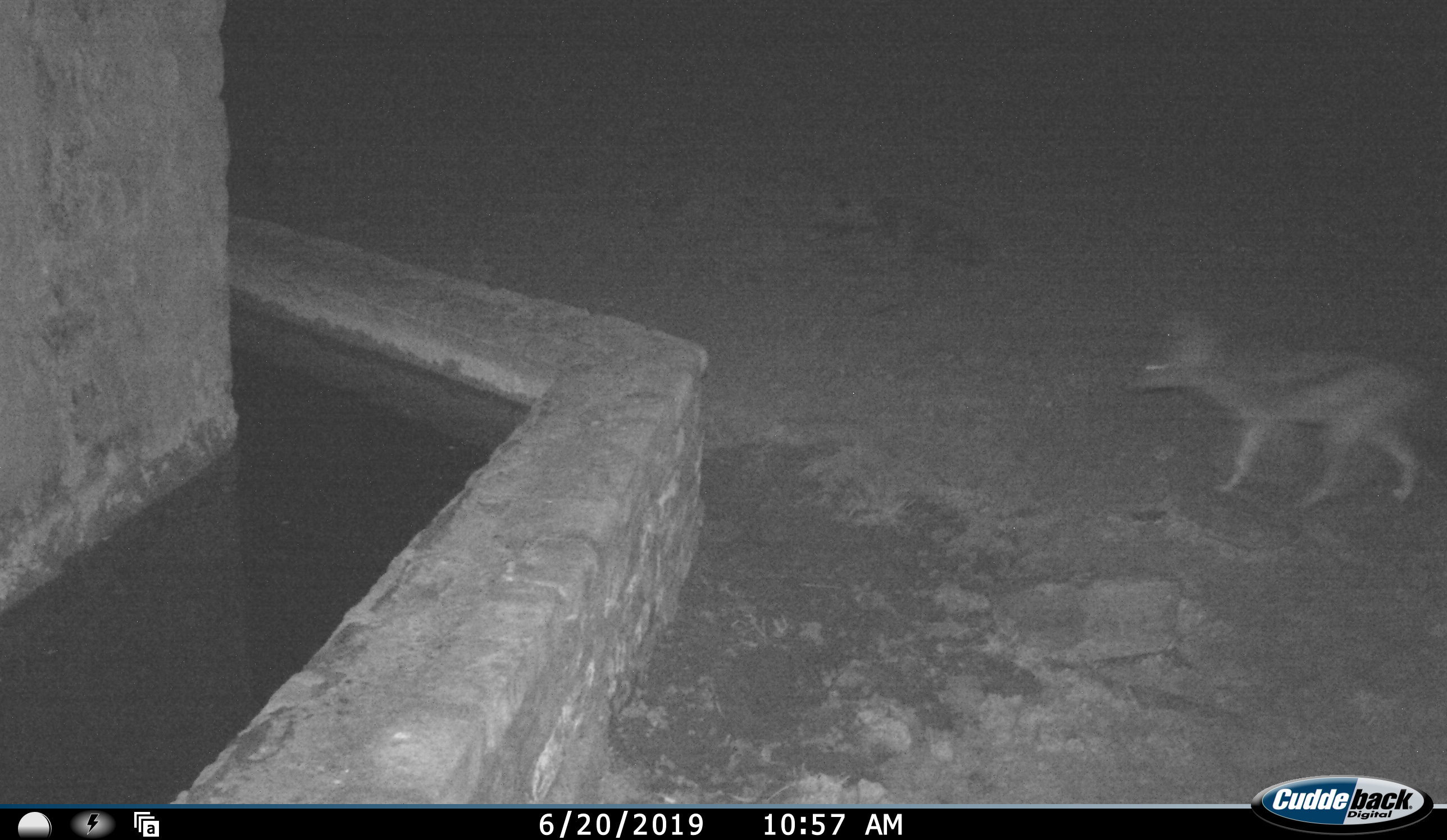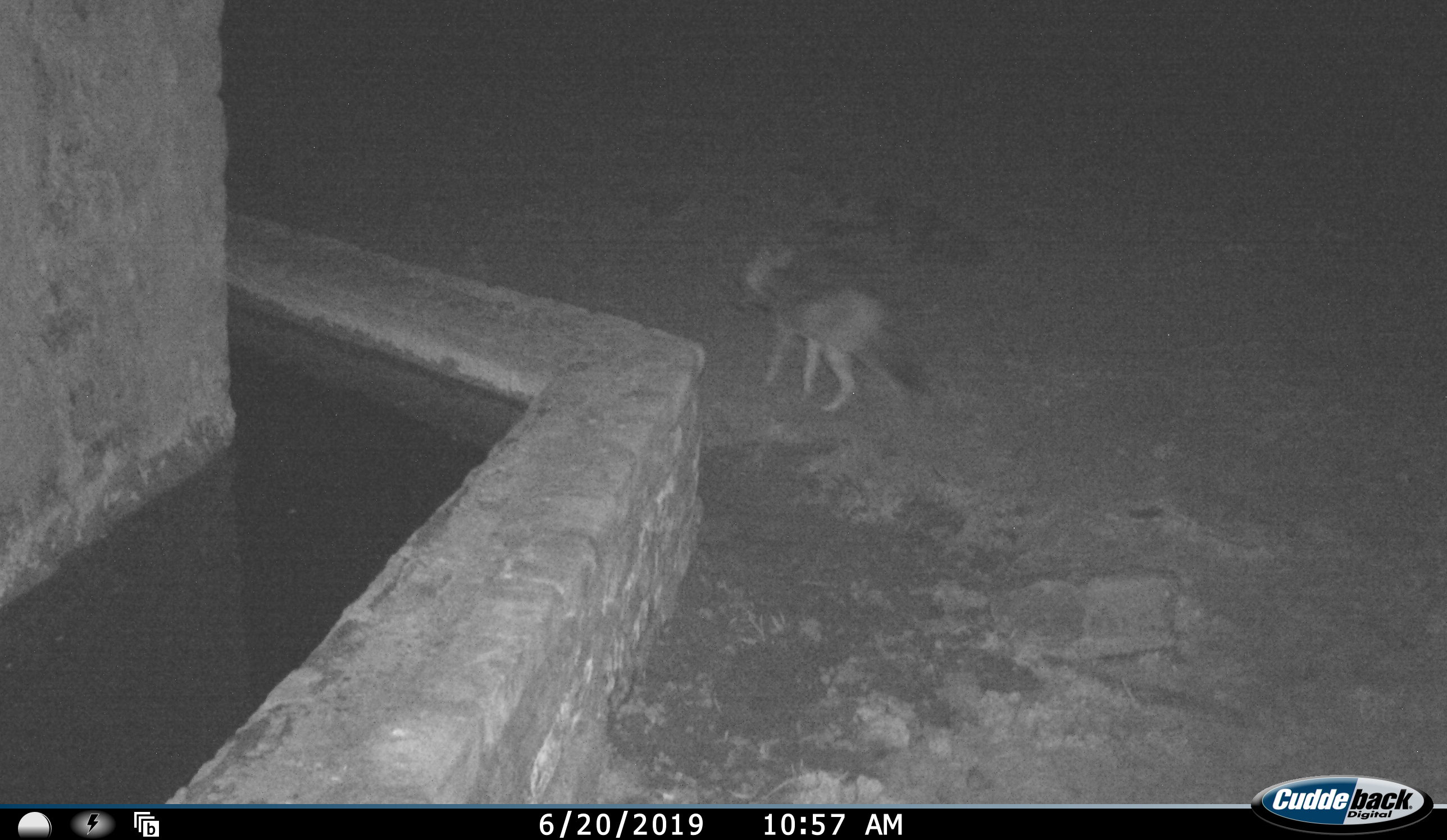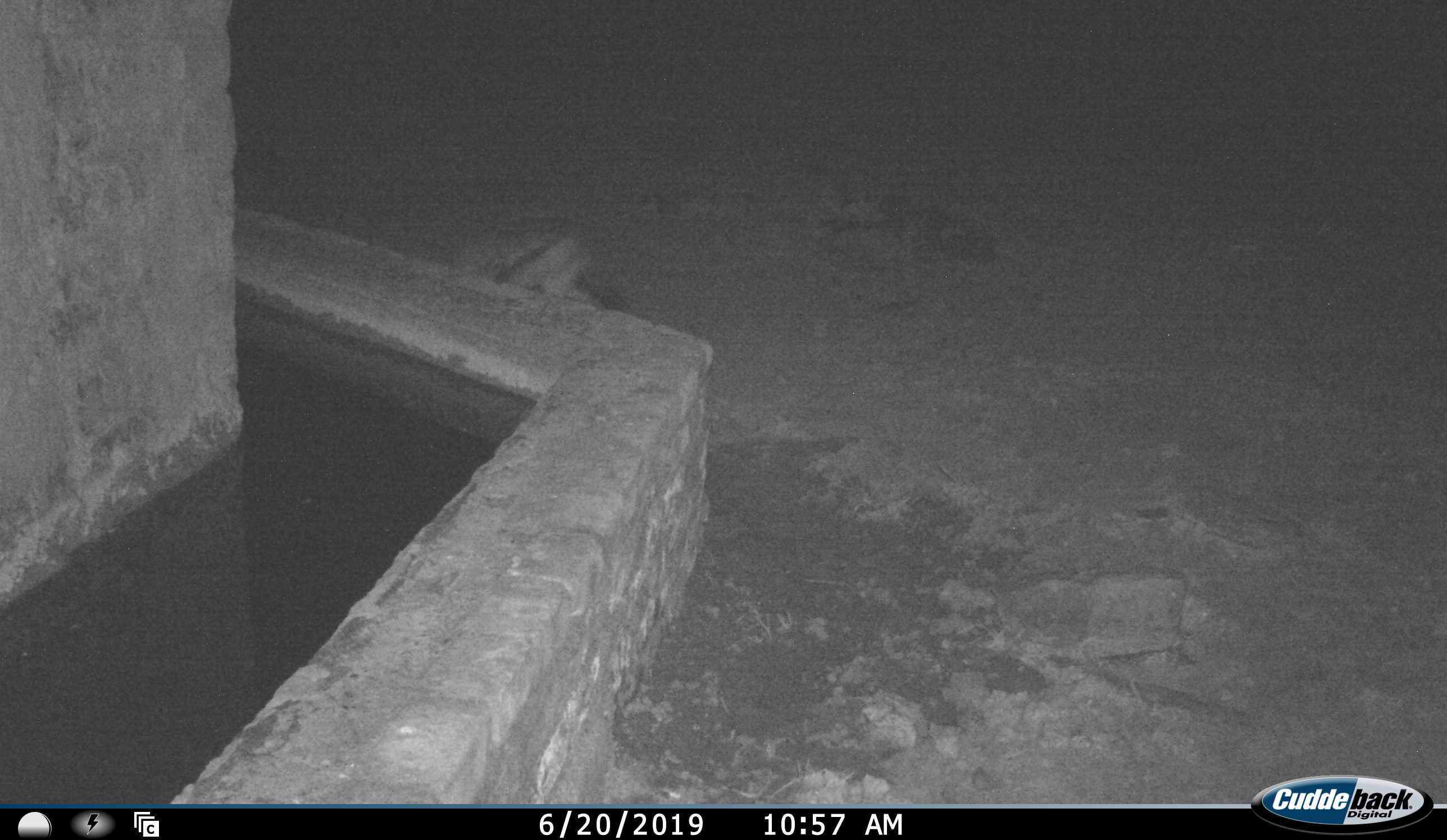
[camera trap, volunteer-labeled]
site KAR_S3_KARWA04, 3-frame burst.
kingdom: Animalia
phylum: Chordata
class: Mammalia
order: Carnivora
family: Canidae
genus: Lupulella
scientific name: Lupulella mesomelas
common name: black-backed jackal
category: jackalblackbacked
Jackalblackbacked (black-backed jackal) (Lupulella mesomelas), count 1. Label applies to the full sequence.